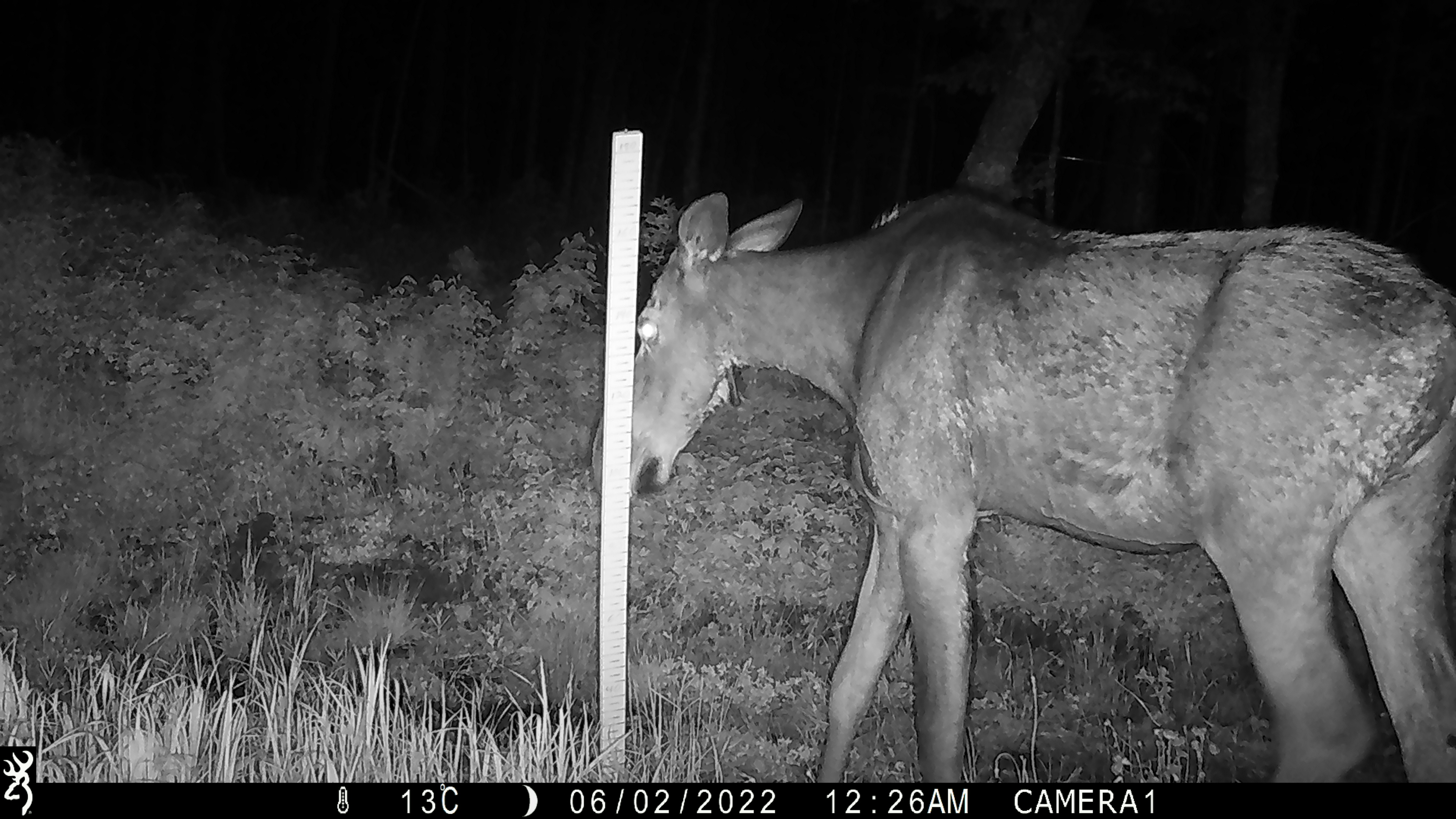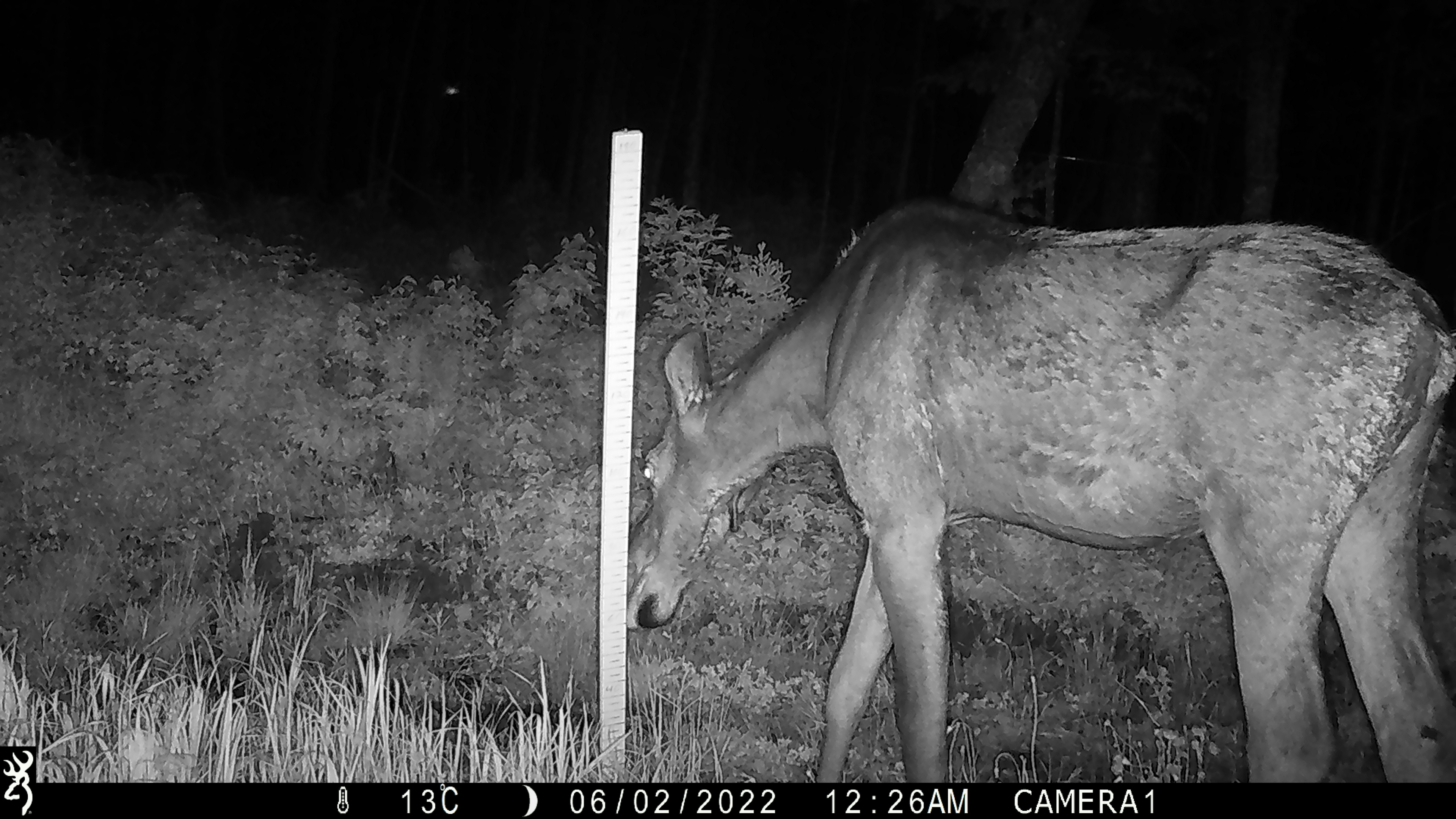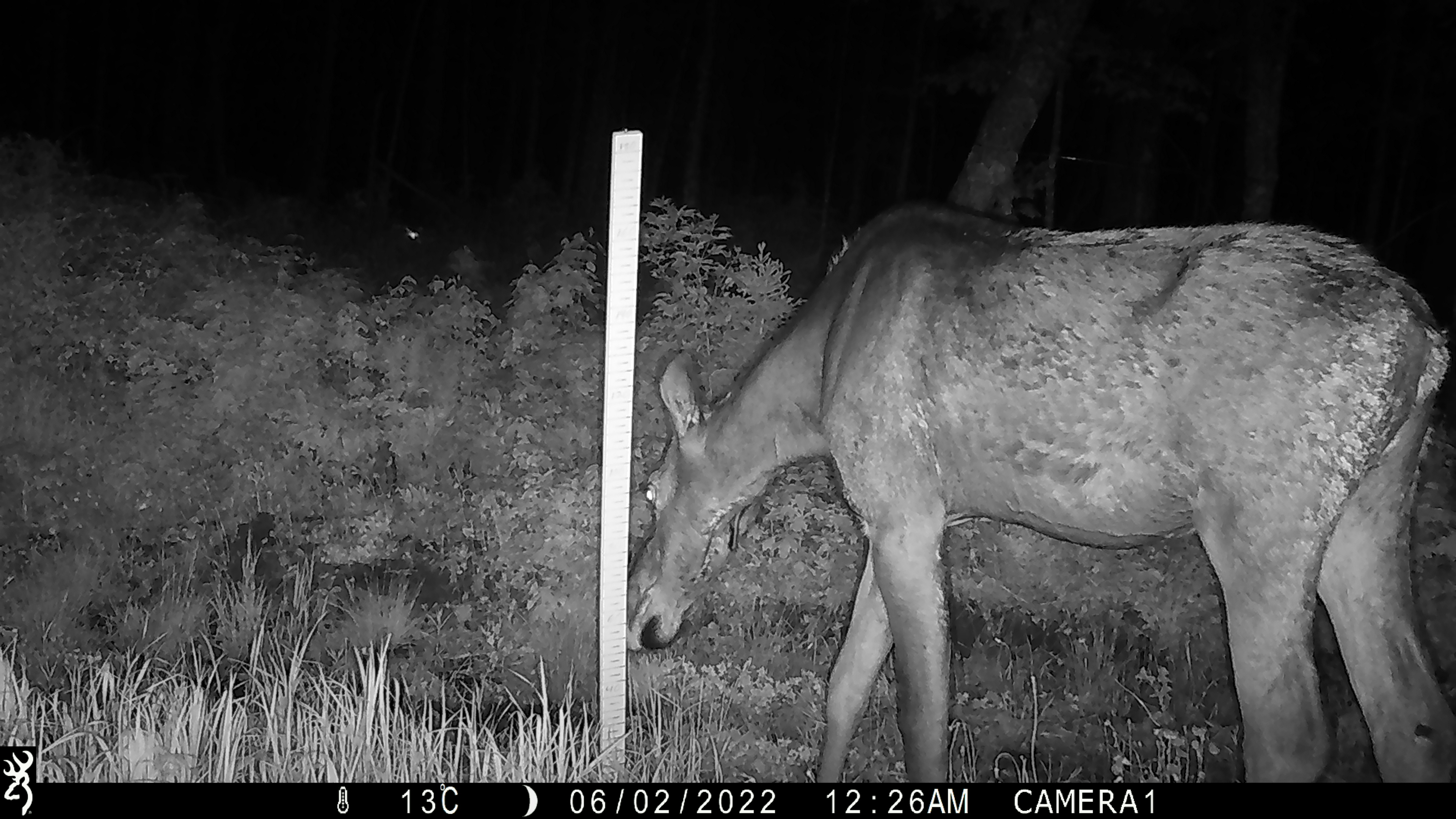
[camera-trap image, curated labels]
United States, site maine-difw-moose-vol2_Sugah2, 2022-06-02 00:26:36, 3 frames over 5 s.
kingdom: Animalia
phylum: Chordata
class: Mammalia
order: Artiodactyla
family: Cervidae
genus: Alces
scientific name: Alces alces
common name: moose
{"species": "moose (Alces alces)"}